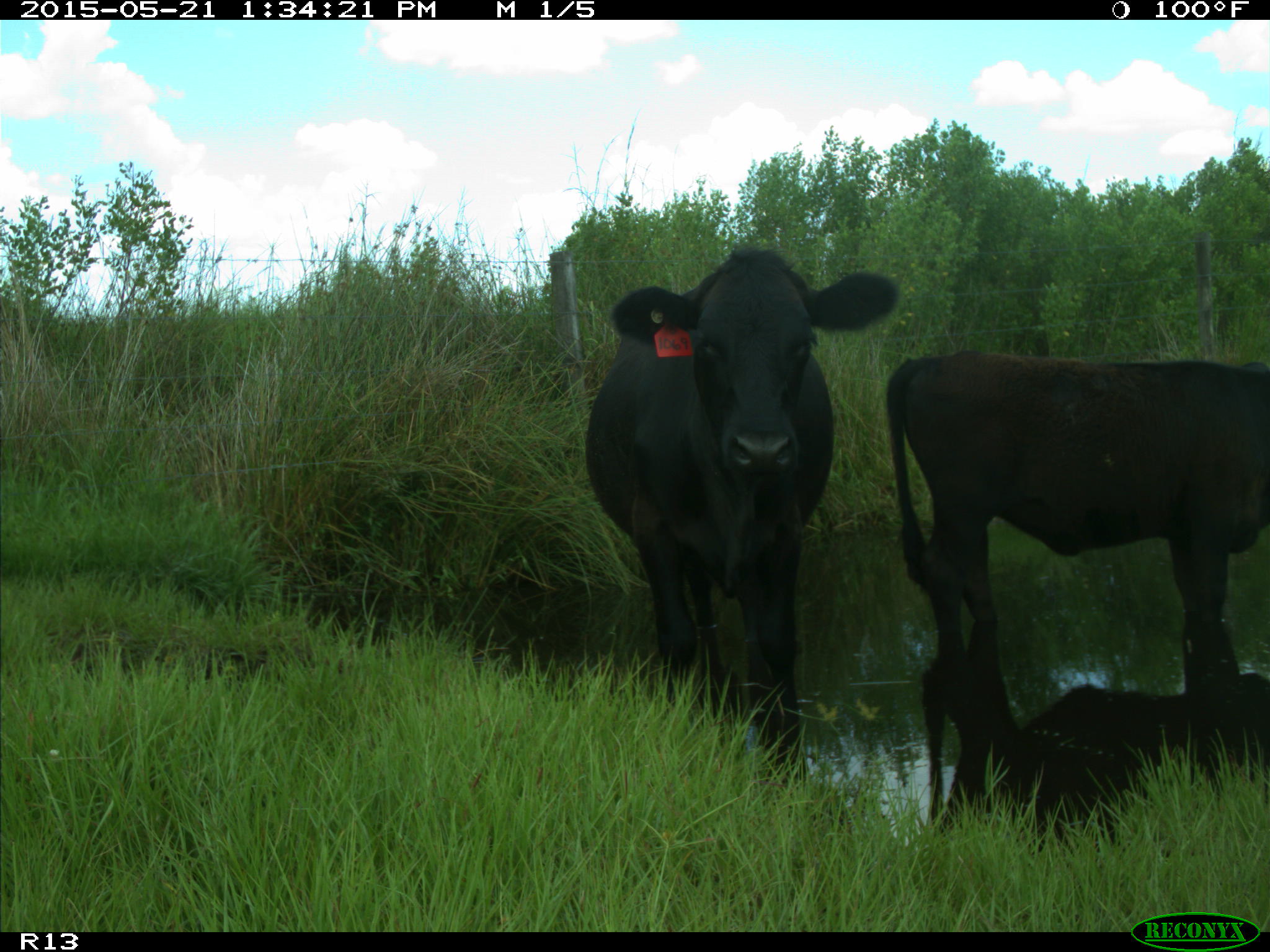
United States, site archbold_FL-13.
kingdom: Animalia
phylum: Chordata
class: Mammalia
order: Artiodactyla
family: Bovidae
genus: Bos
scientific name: Bos taurus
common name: domestic cow